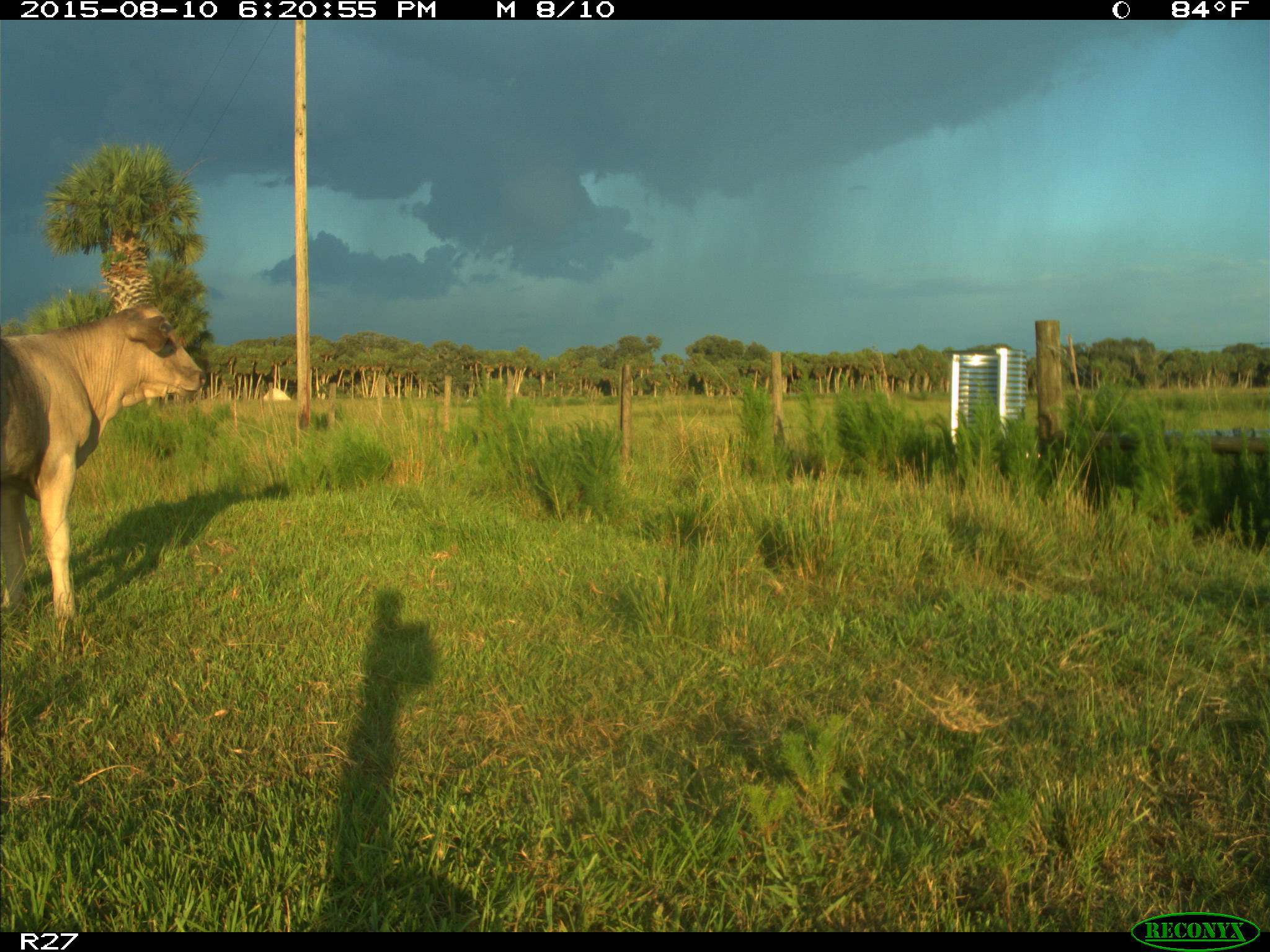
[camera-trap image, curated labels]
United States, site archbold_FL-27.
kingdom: Animalia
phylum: Chordata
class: Mammalia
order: Artiodactyla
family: Bovidae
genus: Bos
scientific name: Bos taurus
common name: domestic cow